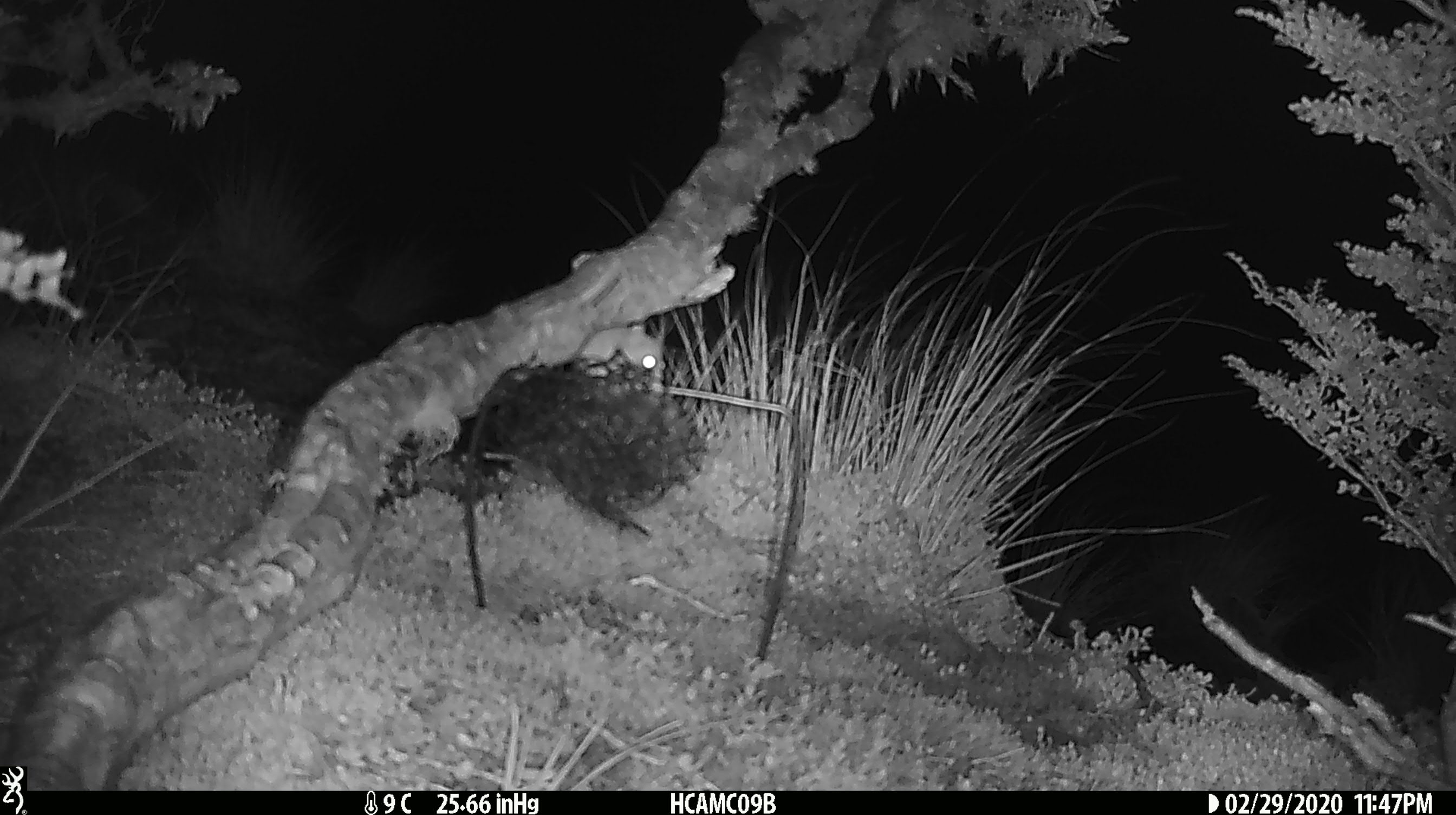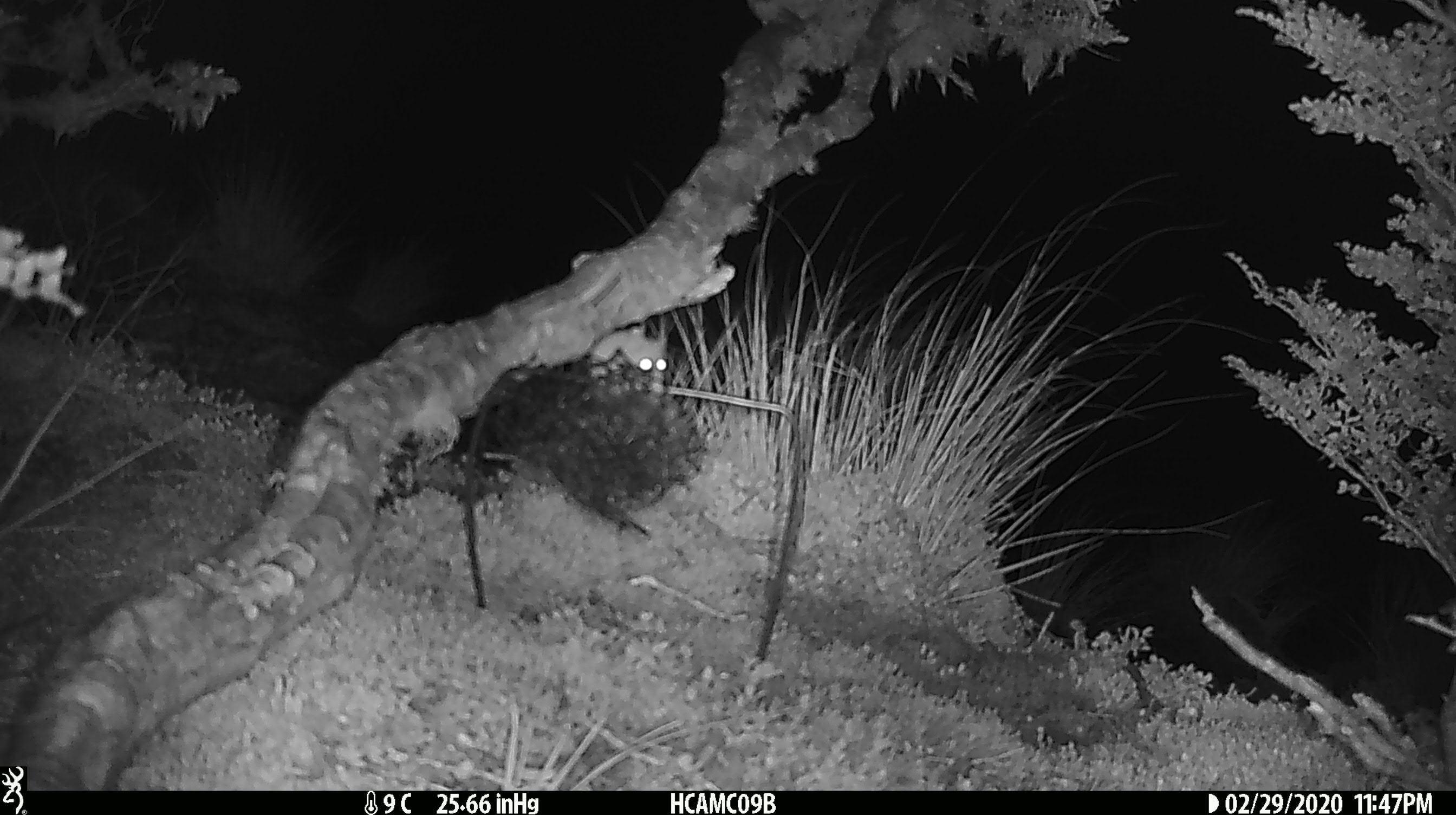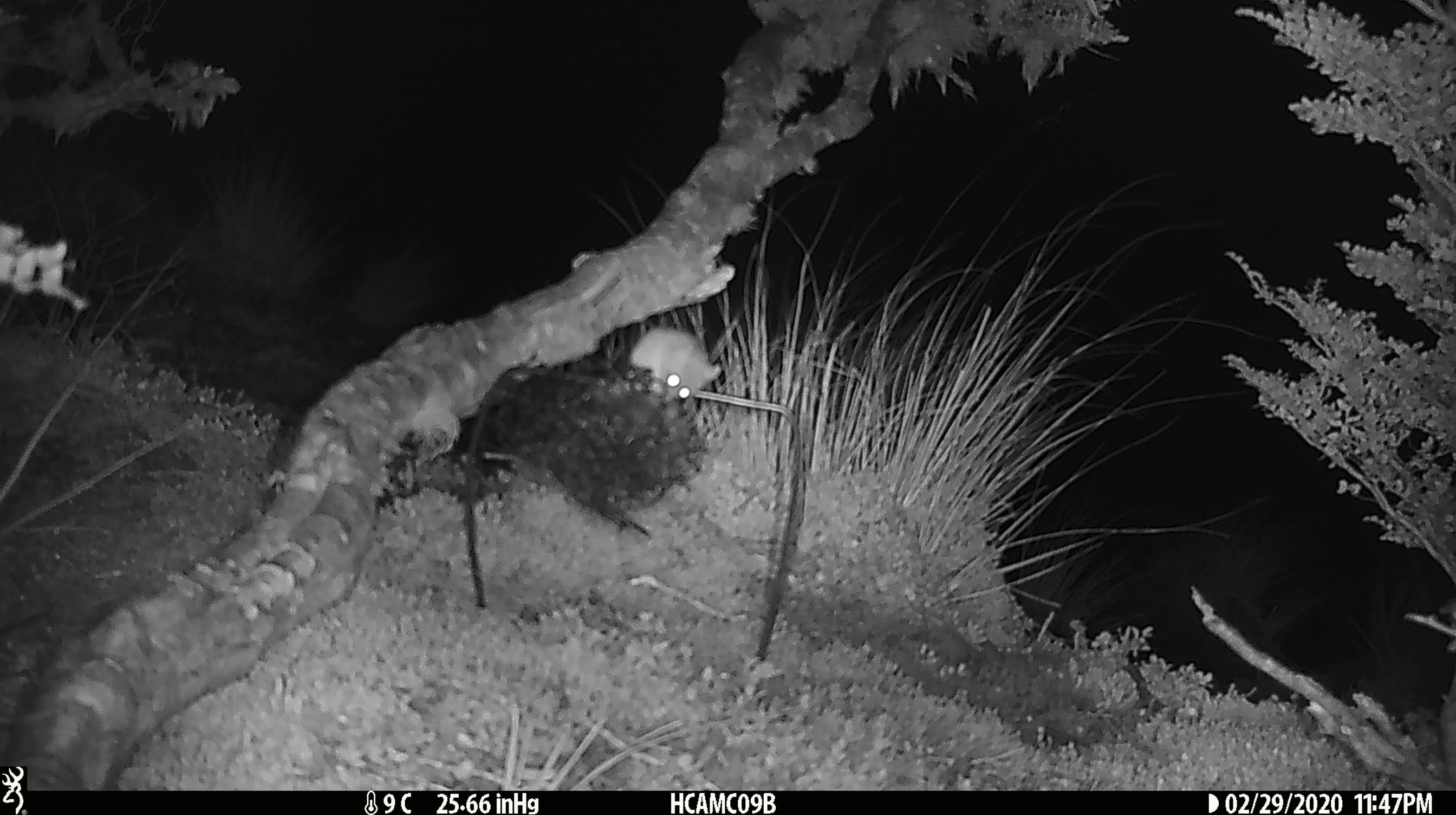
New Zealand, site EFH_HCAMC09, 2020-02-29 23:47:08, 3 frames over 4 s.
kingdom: Animalia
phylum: Chordata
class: Mammalia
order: Rodentia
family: Muridae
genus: Mus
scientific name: Mus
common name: mouse